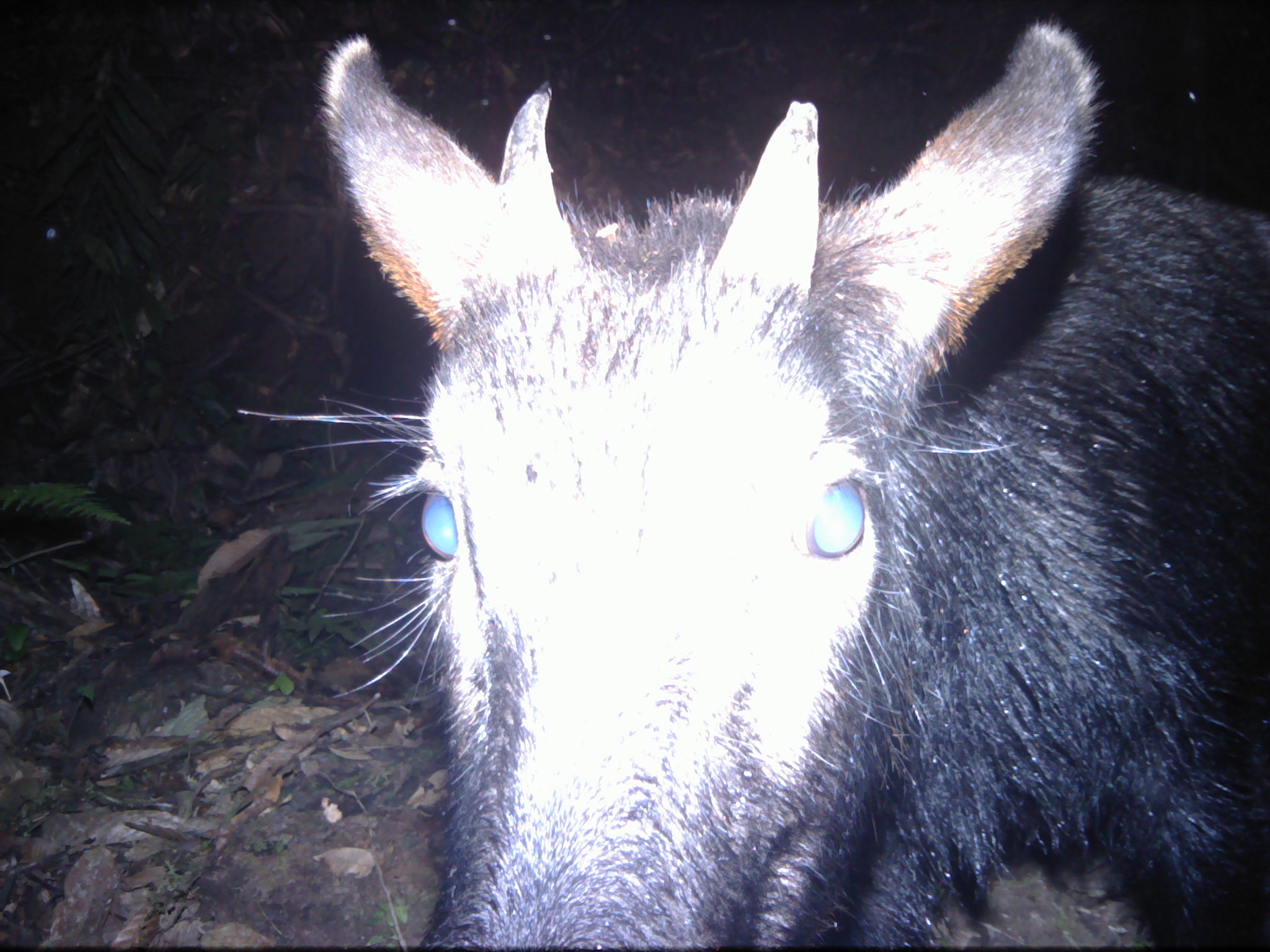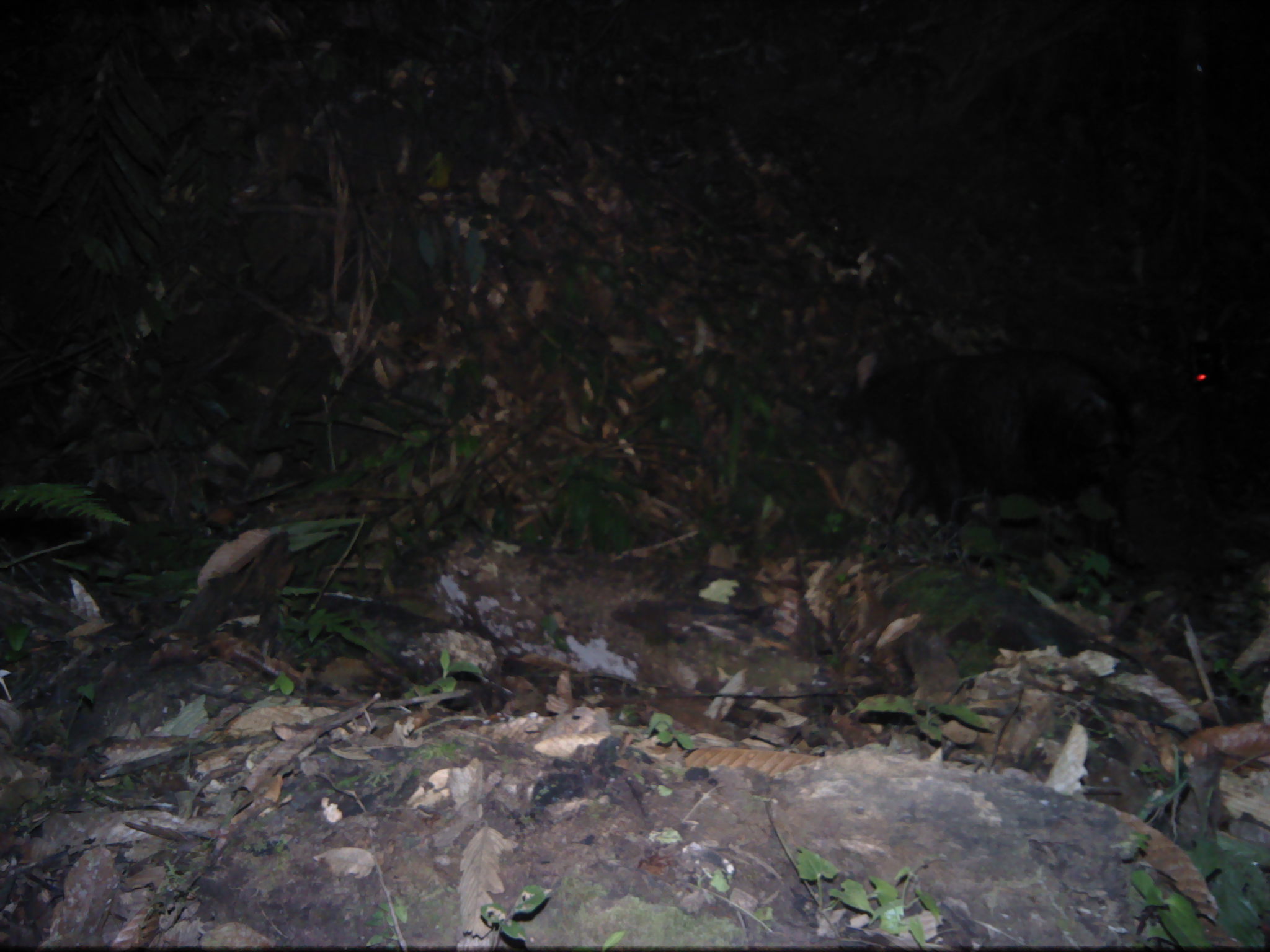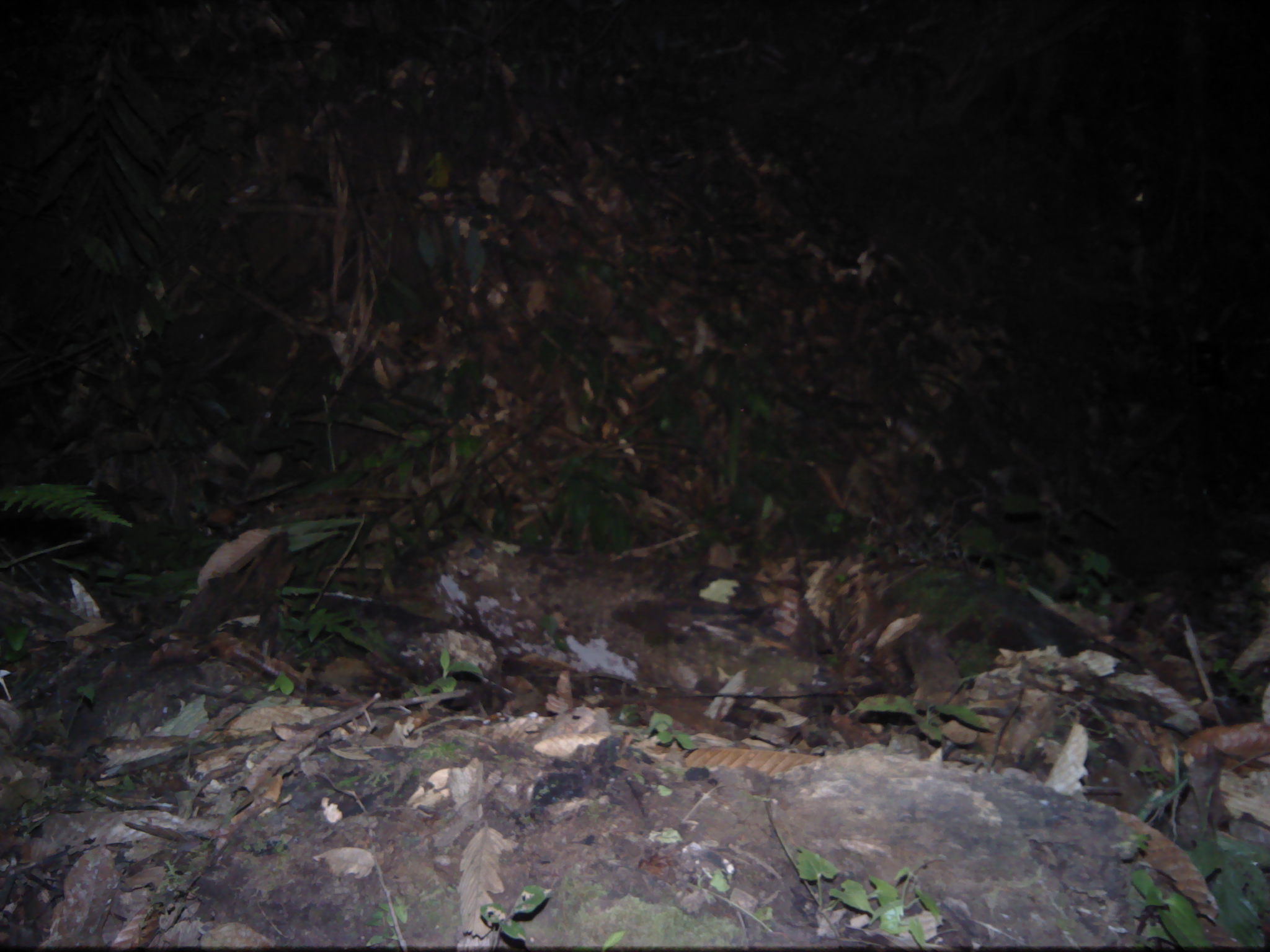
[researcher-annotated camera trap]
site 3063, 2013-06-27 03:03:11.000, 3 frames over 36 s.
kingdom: Animalia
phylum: Chordata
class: Mammalia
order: Artiodactyla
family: Bovidae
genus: Capricornis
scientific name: Capricornis sumatraensis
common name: southern serow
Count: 1.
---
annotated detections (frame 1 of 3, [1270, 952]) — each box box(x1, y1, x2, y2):
capricornis sumatraensis: box(237, 19, 1270, 952)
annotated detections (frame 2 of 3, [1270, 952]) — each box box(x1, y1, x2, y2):
capricornis sumatraensis: box(832, 345, 1132, 535)